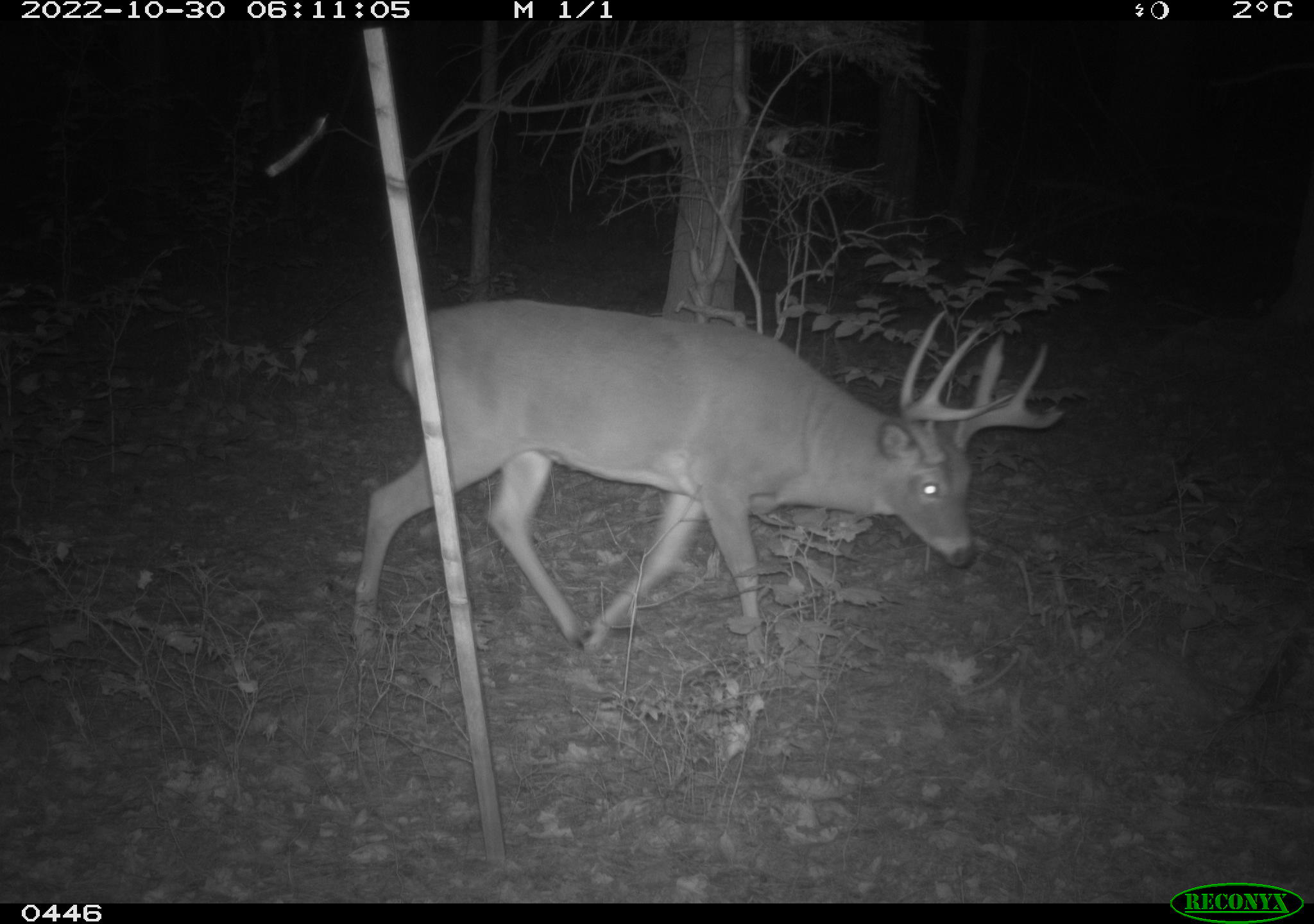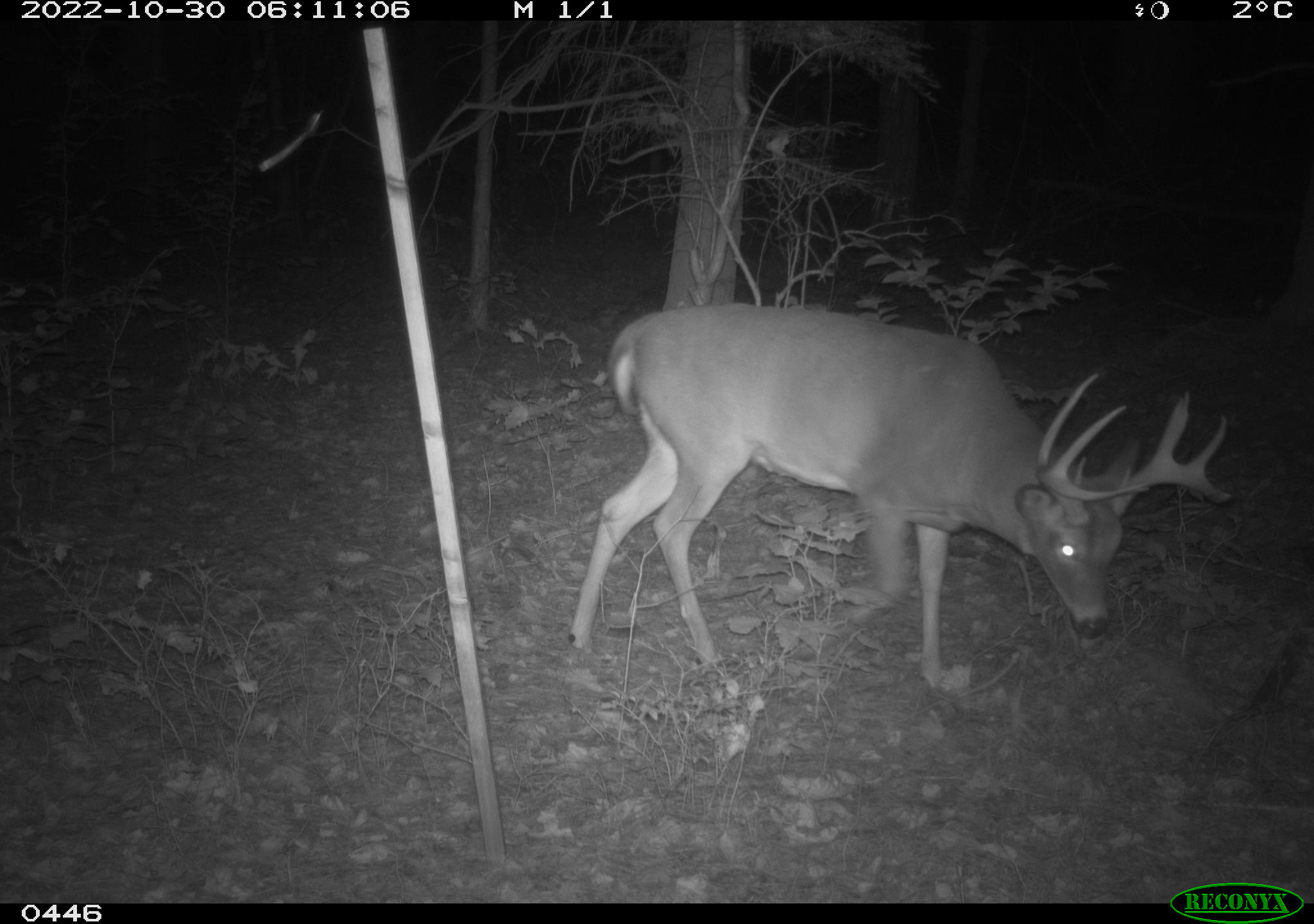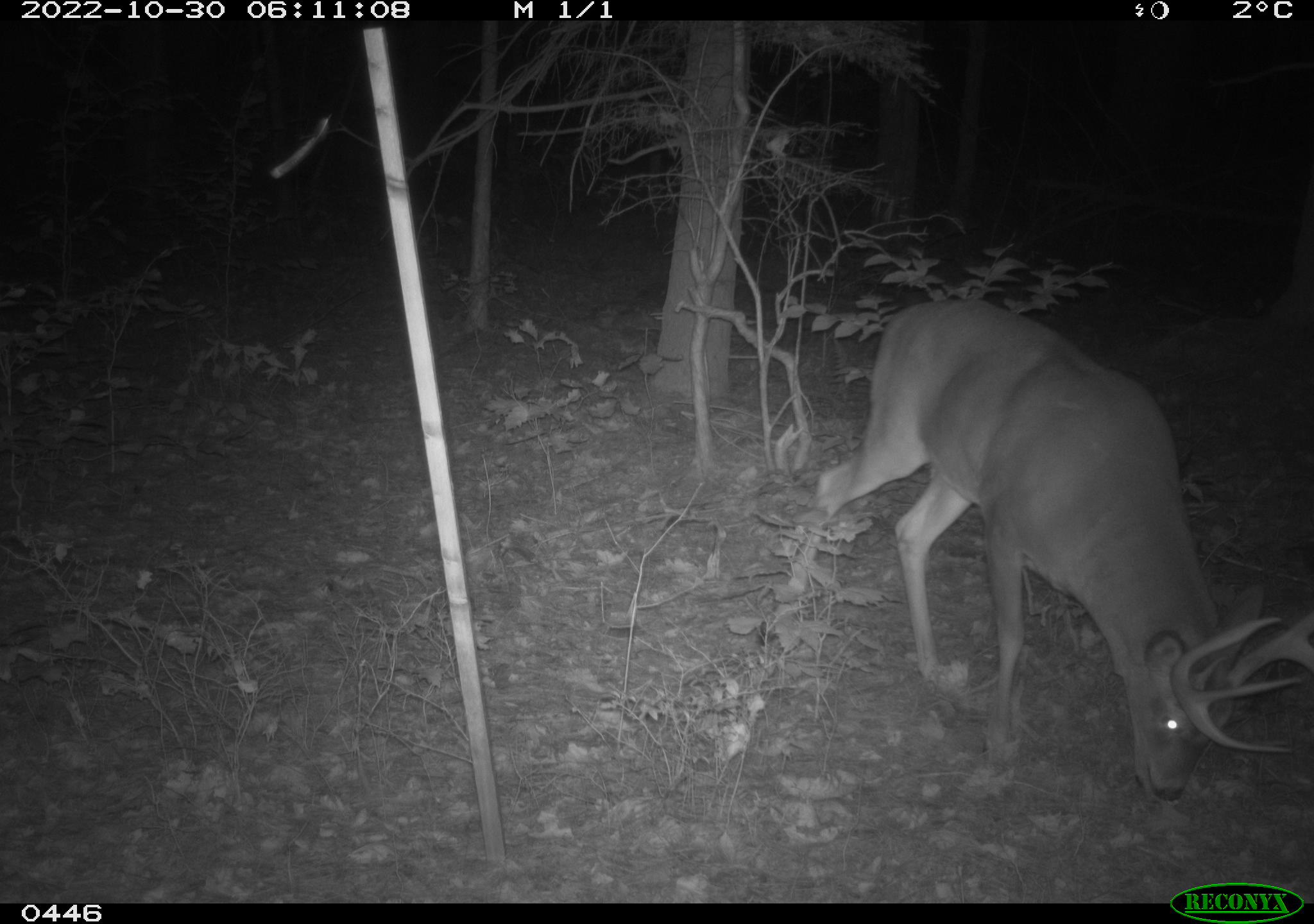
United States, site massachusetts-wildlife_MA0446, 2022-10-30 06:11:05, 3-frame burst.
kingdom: Animalia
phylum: Chordata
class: Mammalia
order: Artiodactyla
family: Cervidae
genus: Odocoileus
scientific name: Odocoileus virginianus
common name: white-tailed deer